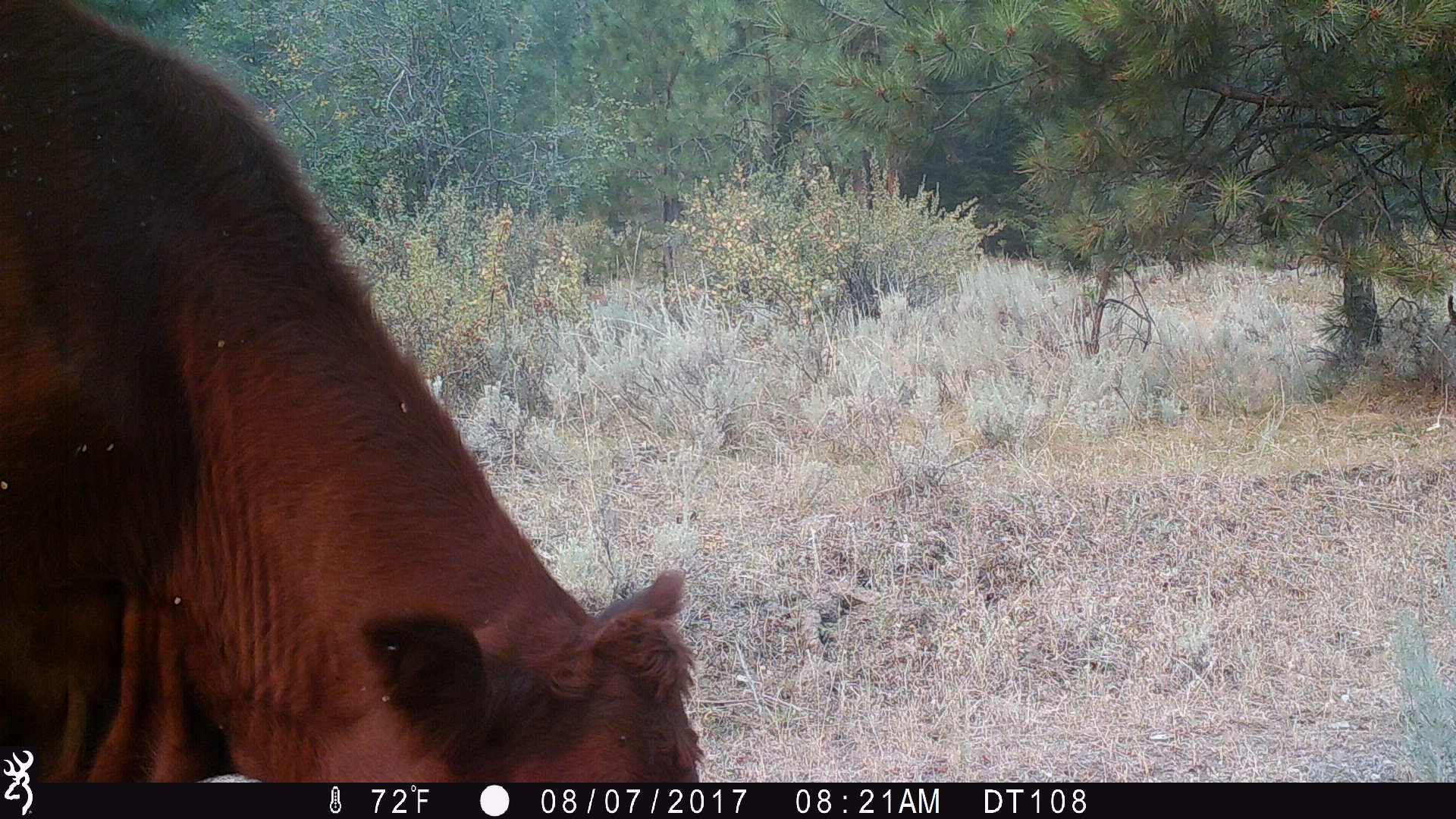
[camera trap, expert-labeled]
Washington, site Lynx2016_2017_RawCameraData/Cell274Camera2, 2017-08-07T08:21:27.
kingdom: Animalia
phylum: Chordata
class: Mammalia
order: Artiodactyla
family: Bovidae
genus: Bos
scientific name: Bos taurus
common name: domestic cattle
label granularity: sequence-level